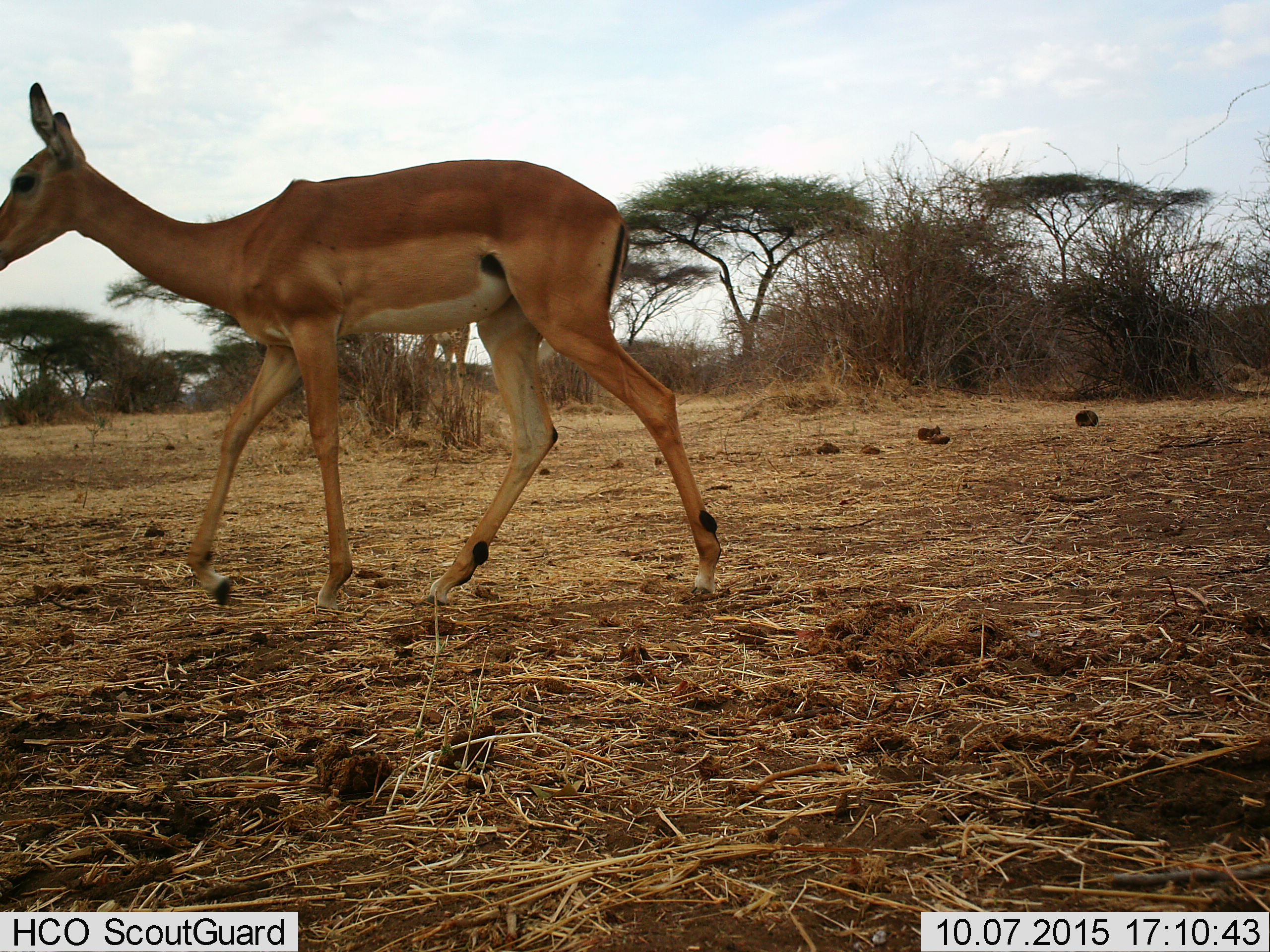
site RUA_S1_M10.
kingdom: Animalia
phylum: Chordata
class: Mammalia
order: Artiodactyla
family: Bovidae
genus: Aepyceros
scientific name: Aepyceros melampus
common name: impala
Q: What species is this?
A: Impala (Aepyceros melampus).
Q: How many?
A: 1.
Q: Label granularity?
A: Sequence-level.